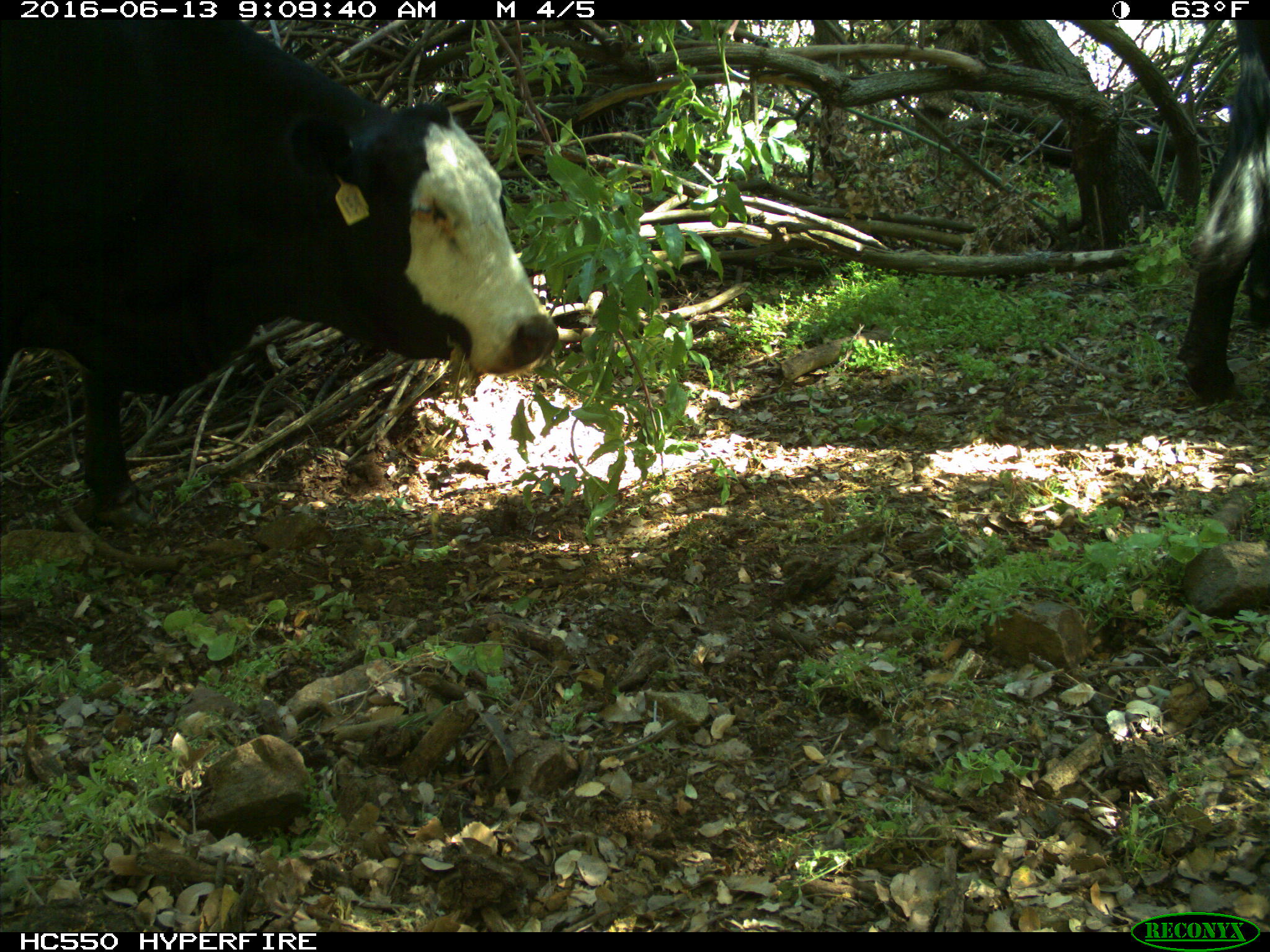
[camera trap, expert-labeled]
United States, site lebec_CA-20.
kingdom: Animalia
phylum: Chordata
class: Mammalia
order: Artiodactyla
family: Bovidae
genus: Bos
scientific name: Bos taurus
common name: domestic cow